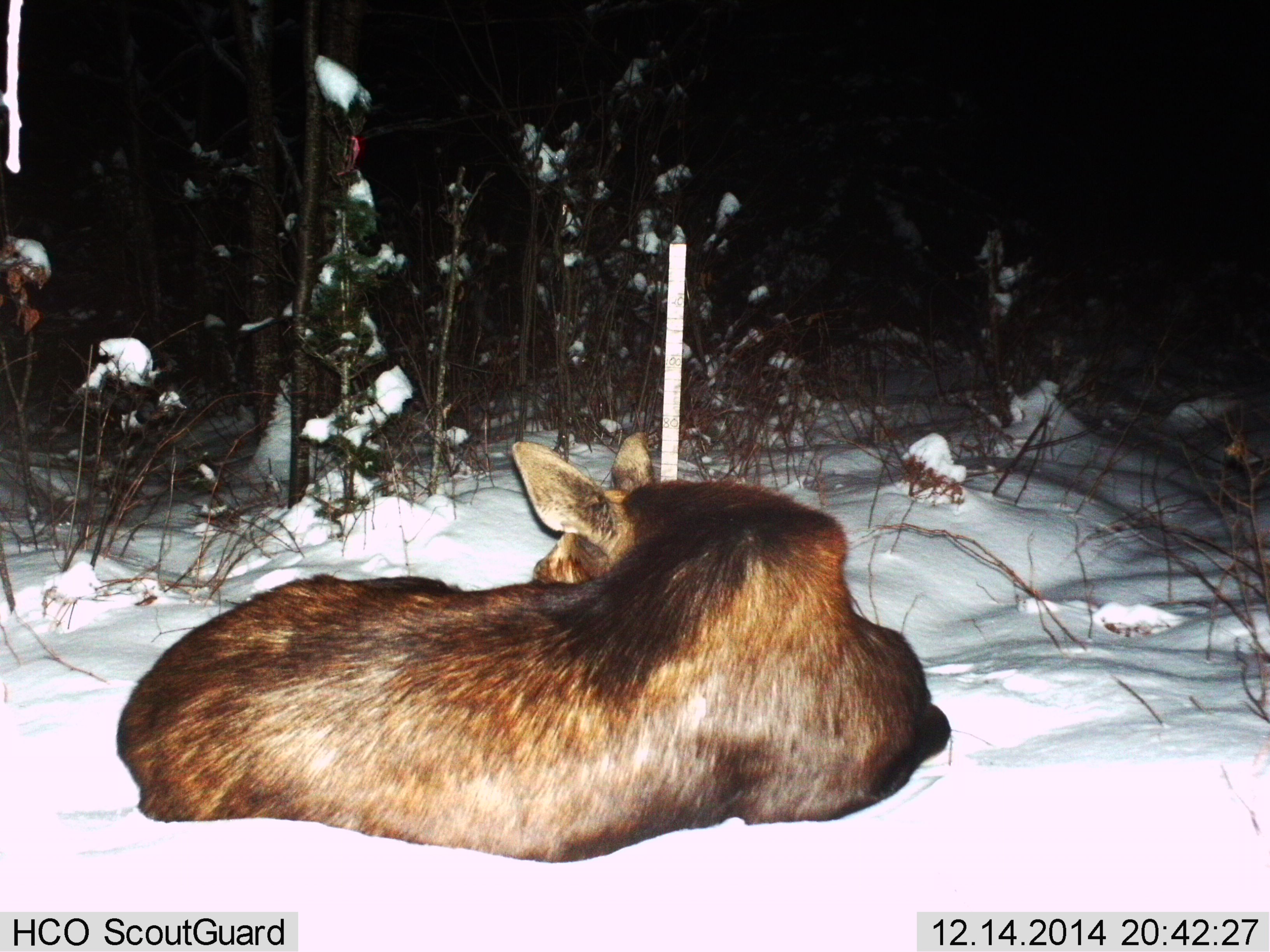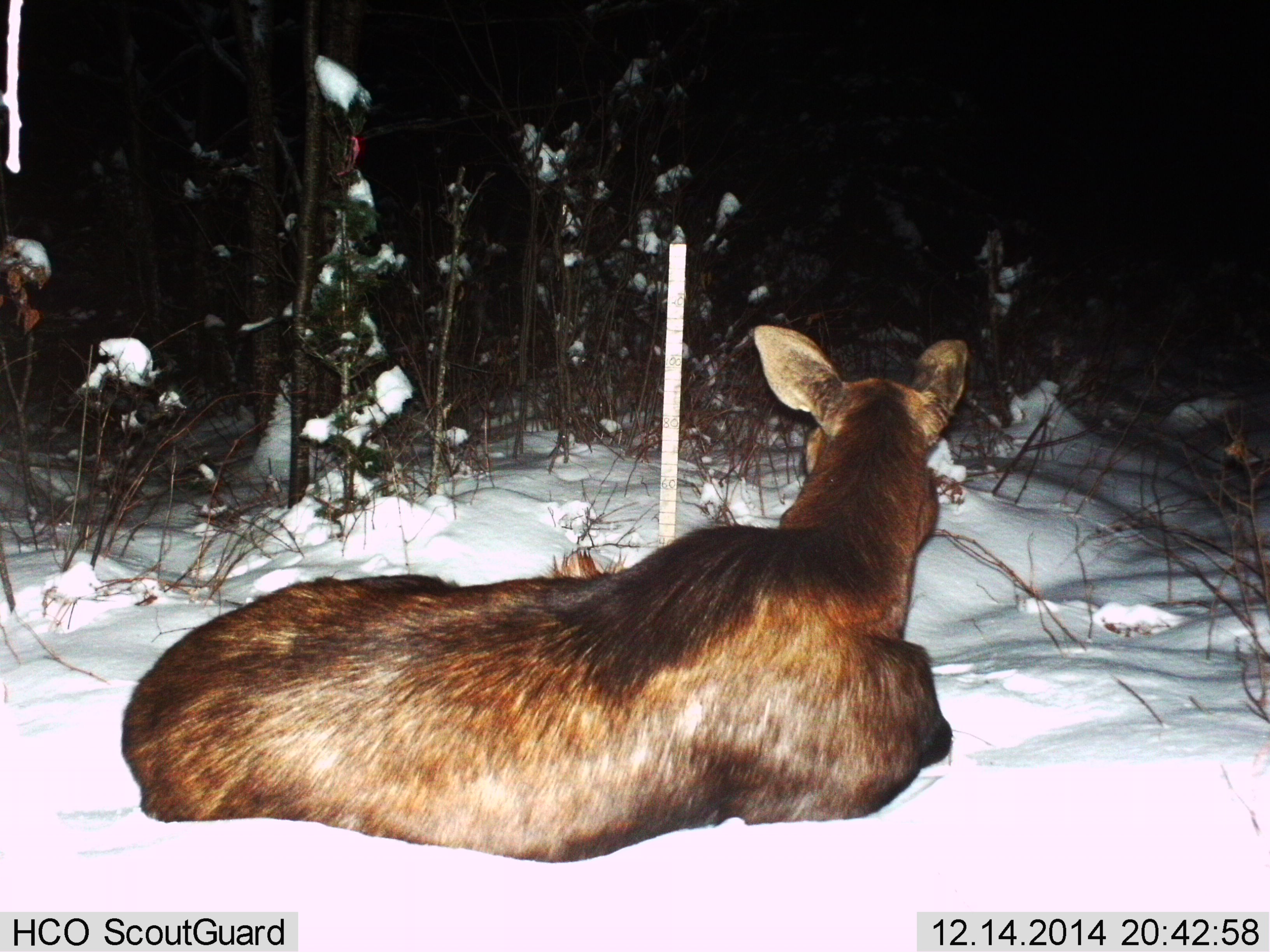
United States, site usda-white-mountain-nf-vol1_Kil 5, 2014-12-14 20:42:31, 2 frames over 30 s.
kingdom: Animalia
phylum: Chordata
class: Mammalia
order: Artiodactyla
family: Cervidae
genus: Alces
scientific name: Alces alces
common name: moose